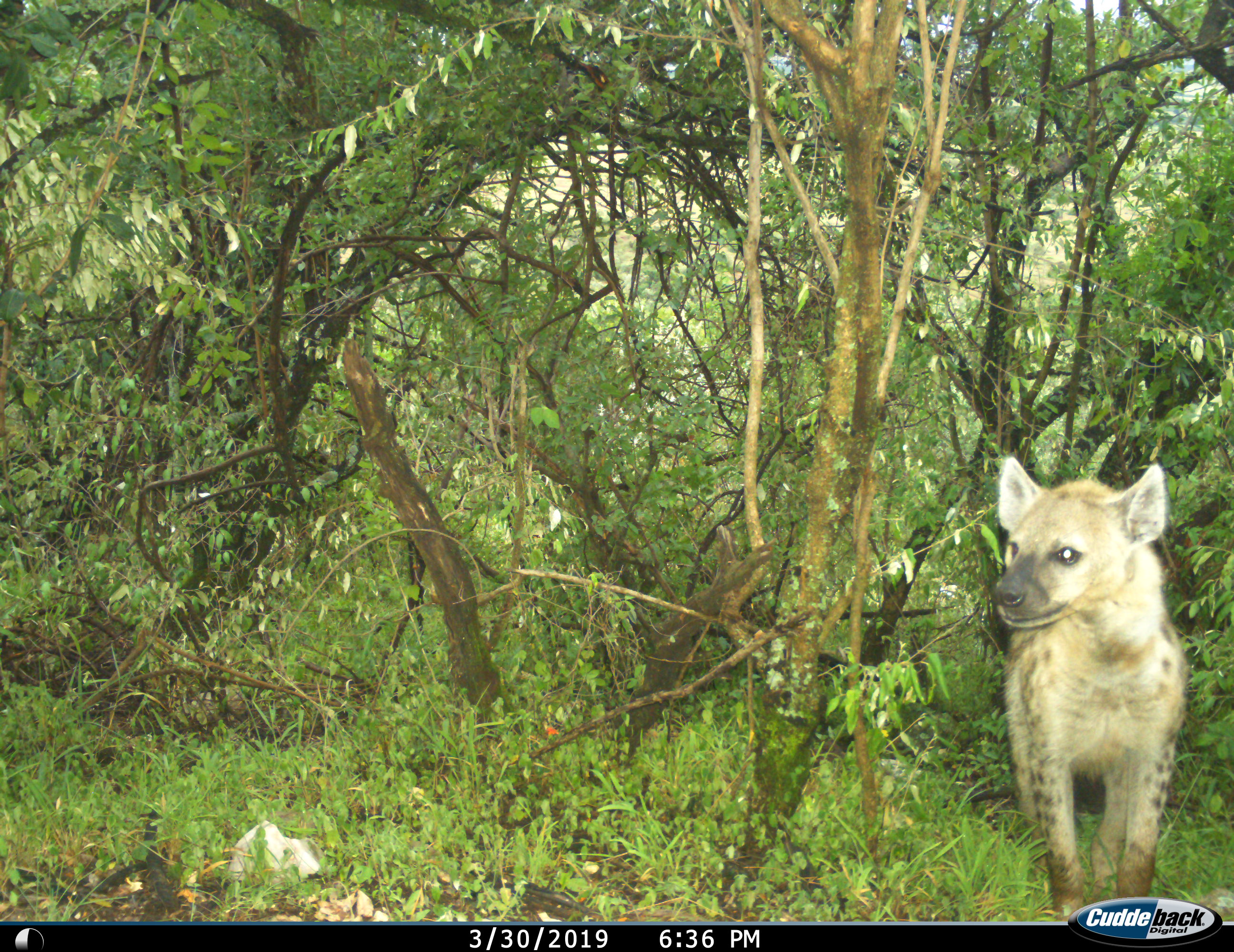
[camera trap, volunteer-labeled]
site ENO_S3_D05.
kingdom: Animalia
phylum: Chordata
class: Mammalia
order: Carnivora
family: Hyaenidae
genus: Crocuta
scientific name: Crocuta crocuta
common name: spotted hyena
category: hyenaspotted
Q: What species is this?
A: Hyenaspotted (spotted hyena) (Crocuta crocuta).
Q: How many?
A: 1.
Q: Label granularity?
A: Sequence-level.